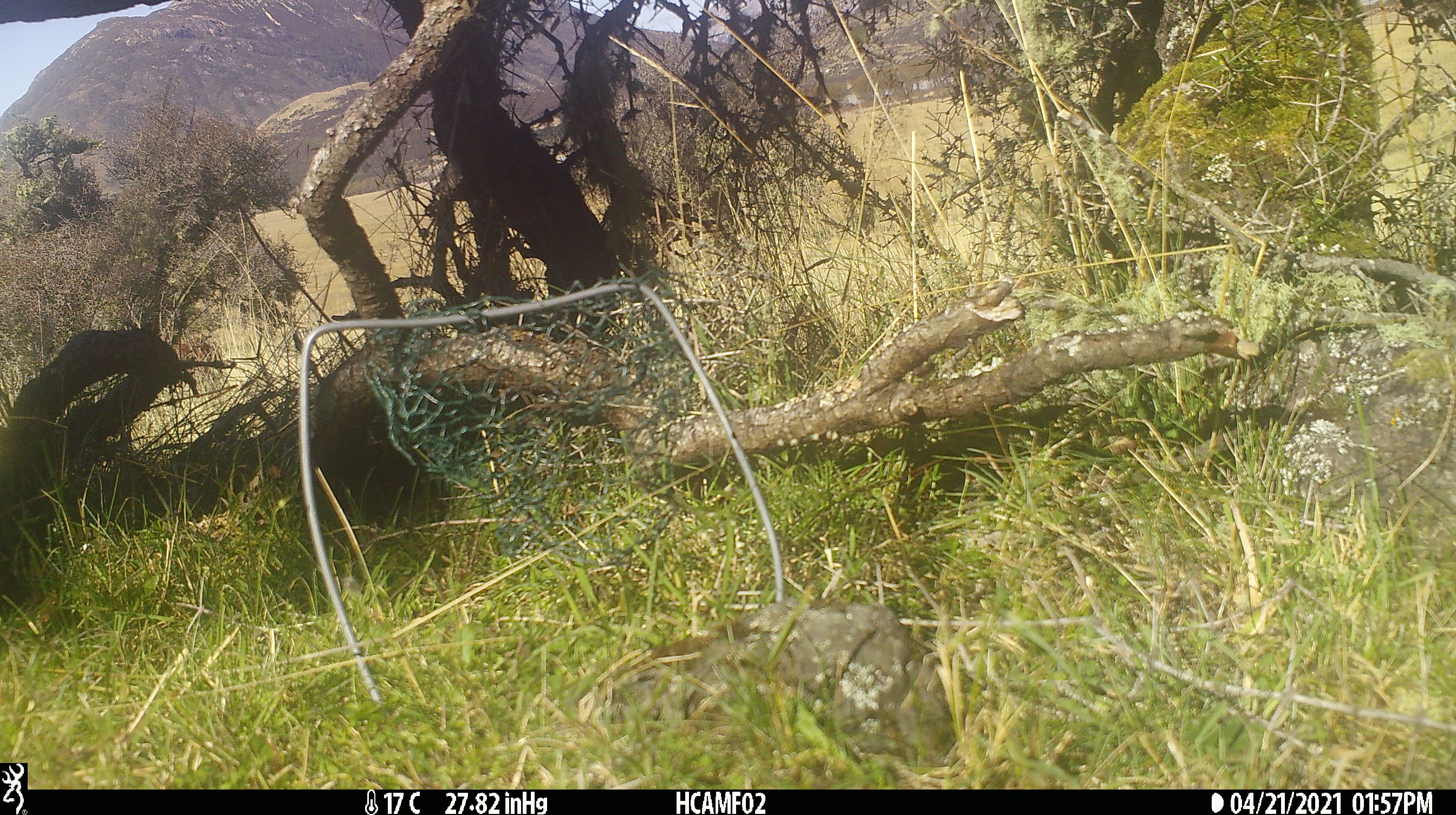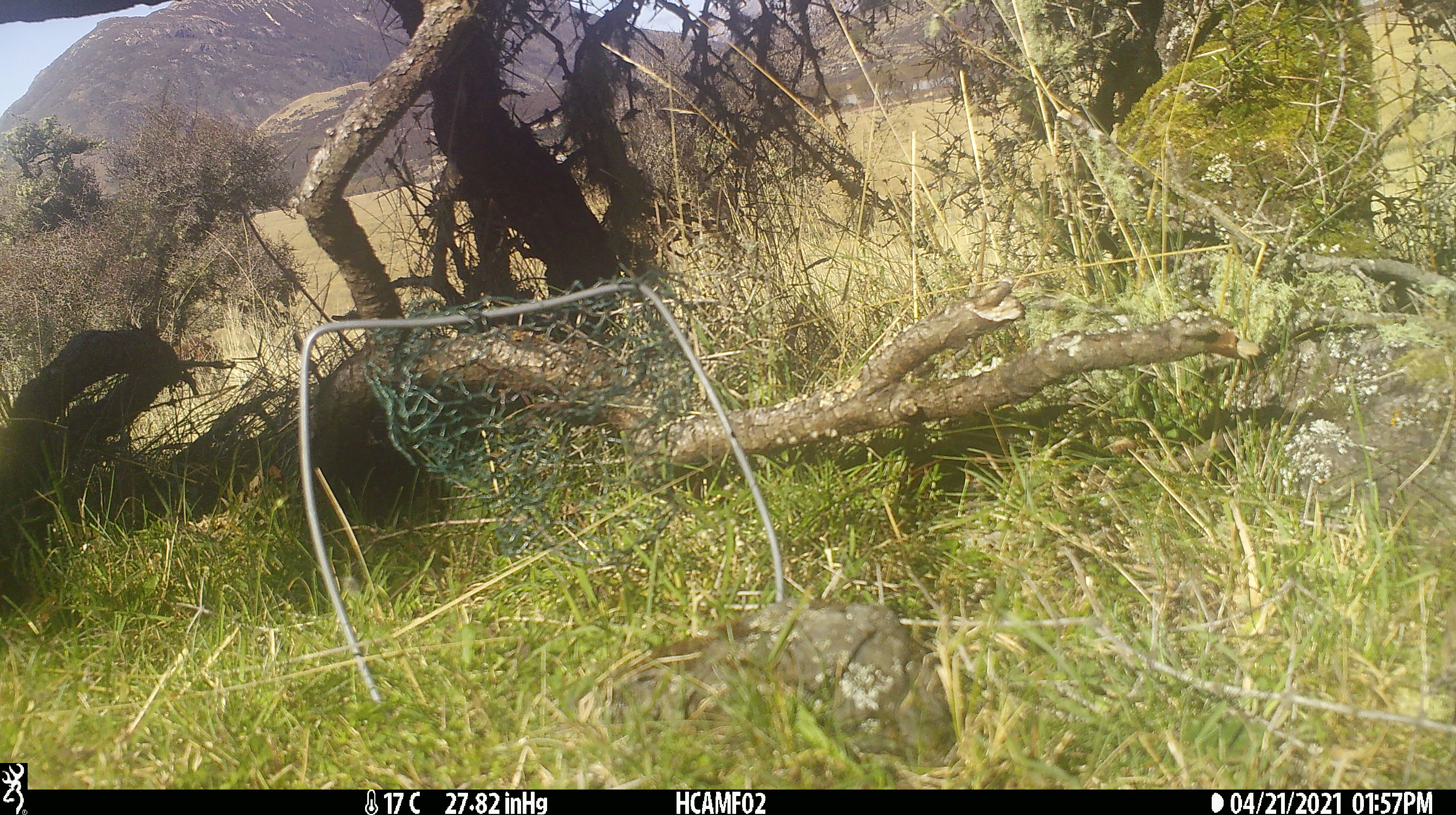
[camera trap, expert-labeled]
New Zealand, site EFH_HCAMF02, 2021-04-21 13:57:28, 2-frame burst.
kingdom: Animalia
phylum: Chordata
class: Mammalia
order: Artiodactyla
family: Bovidae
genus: Bos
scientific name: Bos taurus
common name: domestic cow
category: cow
Cow (domestic cow) (Bos taurus).